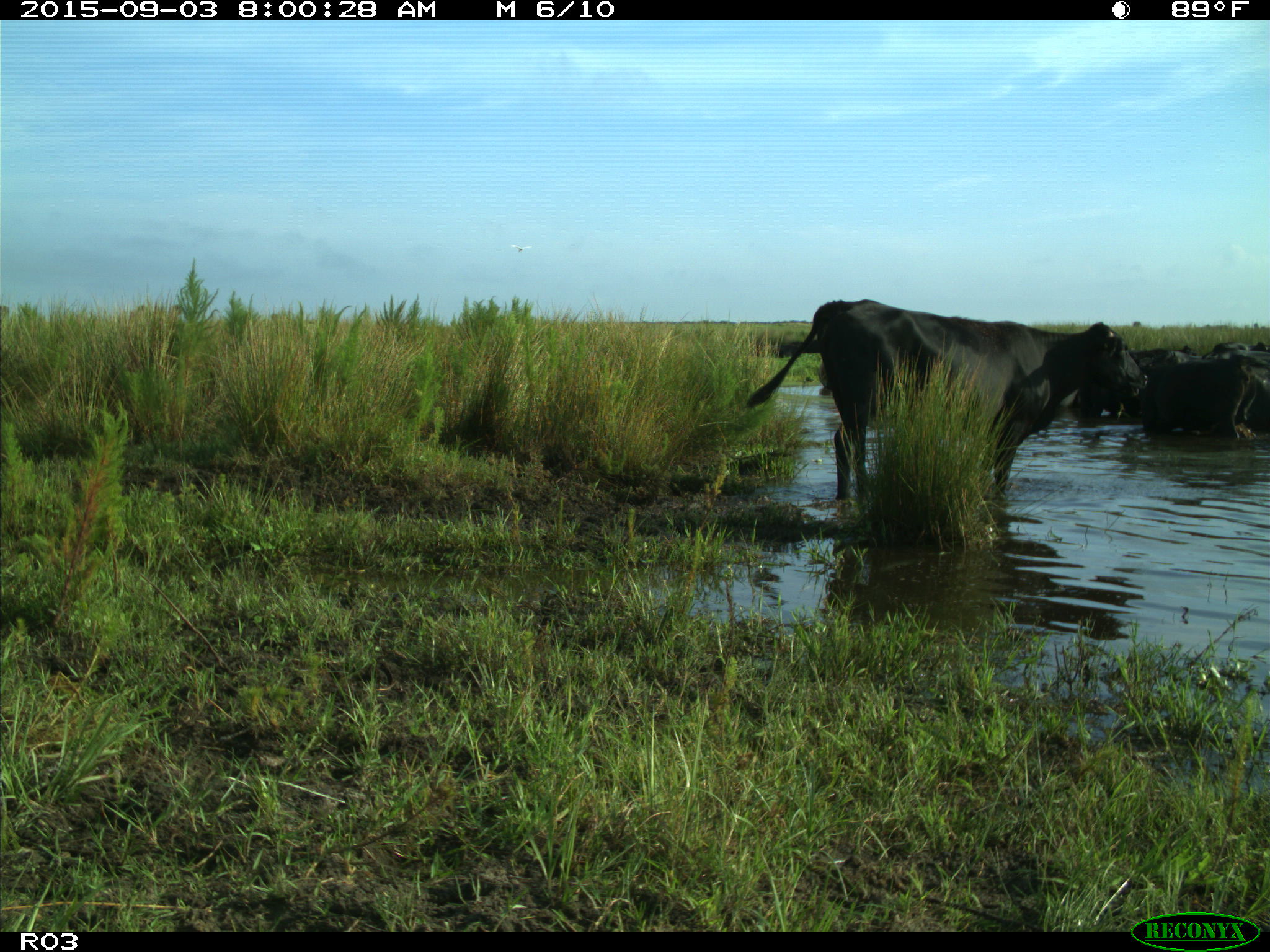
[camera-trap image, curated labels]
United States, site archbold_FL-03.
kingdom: Animalia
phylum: Chordata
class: Mammalia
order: Artiodactyla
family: Bovidae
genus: Bos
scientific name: Bos taurus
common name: domestic cow